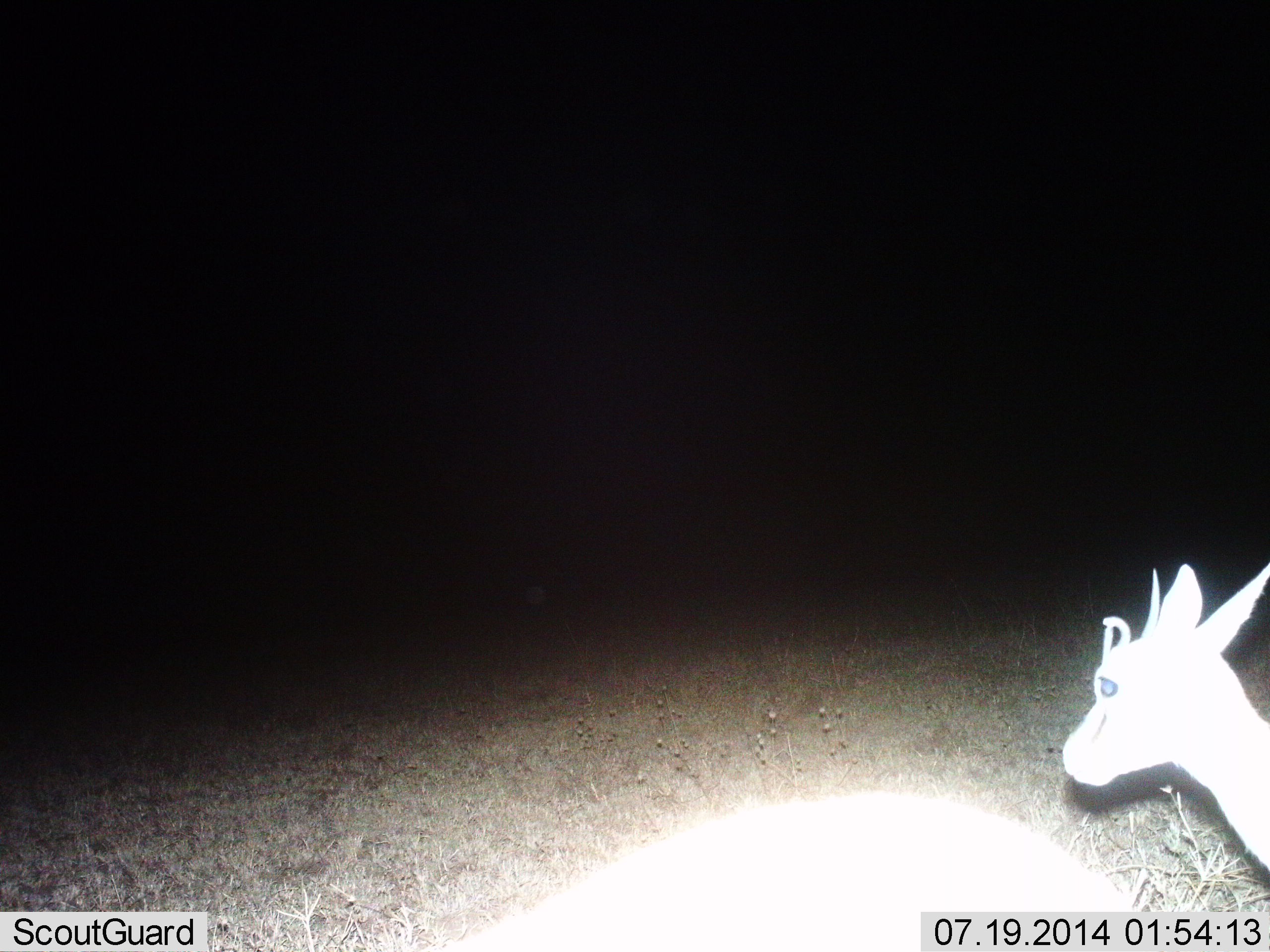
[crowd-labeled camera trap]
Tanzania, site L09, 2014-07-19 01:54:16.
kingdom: Animalia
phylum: Chordata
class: Mammalia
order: Artiodactyla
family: Bovidae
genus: Eudorcas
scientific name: Eudorcas thomsonii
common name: thomson's gazelle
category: gazellethomsons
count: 1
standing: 90%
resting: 0%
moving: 0%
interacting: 0%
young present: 0%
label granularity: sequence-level